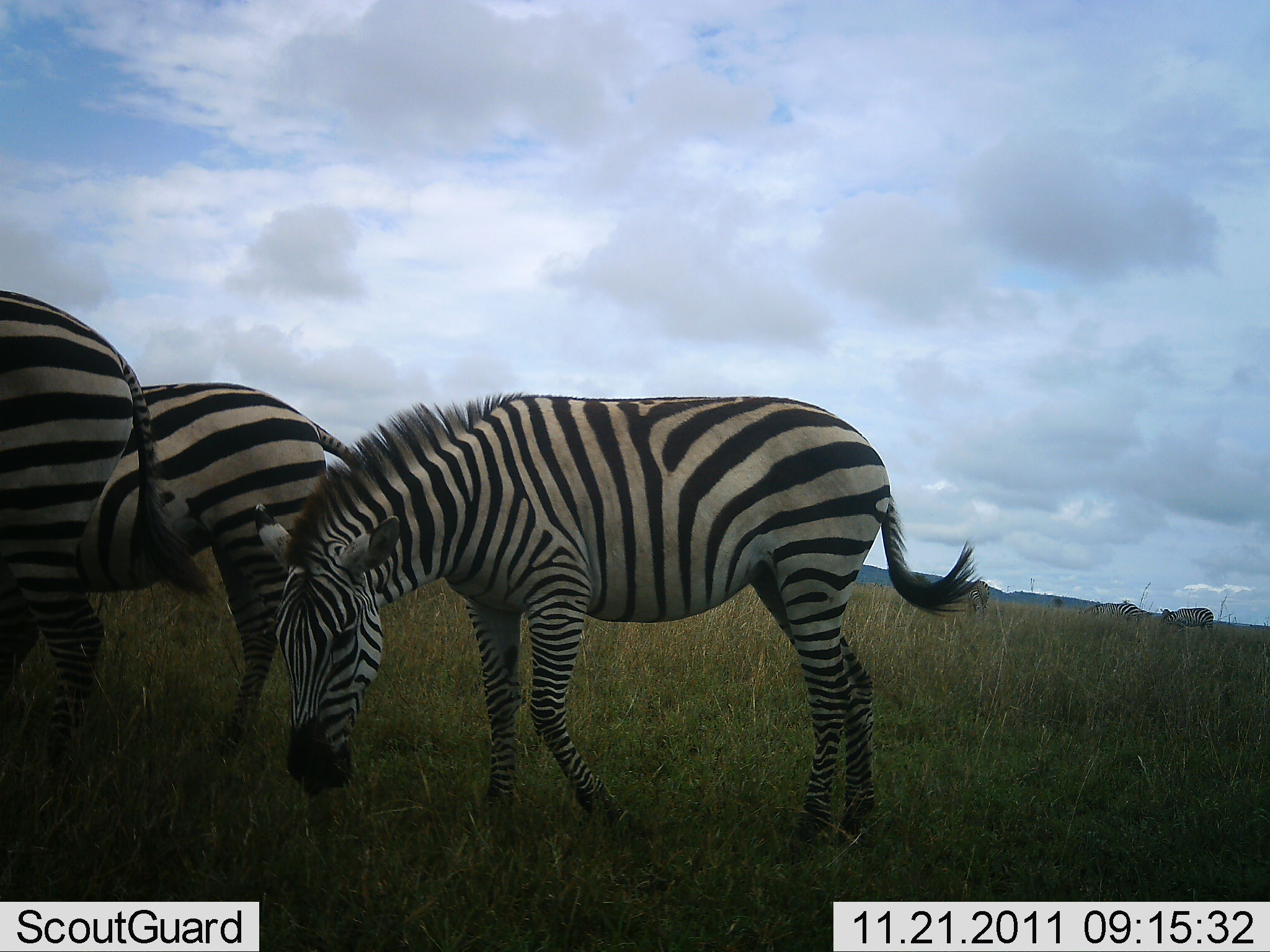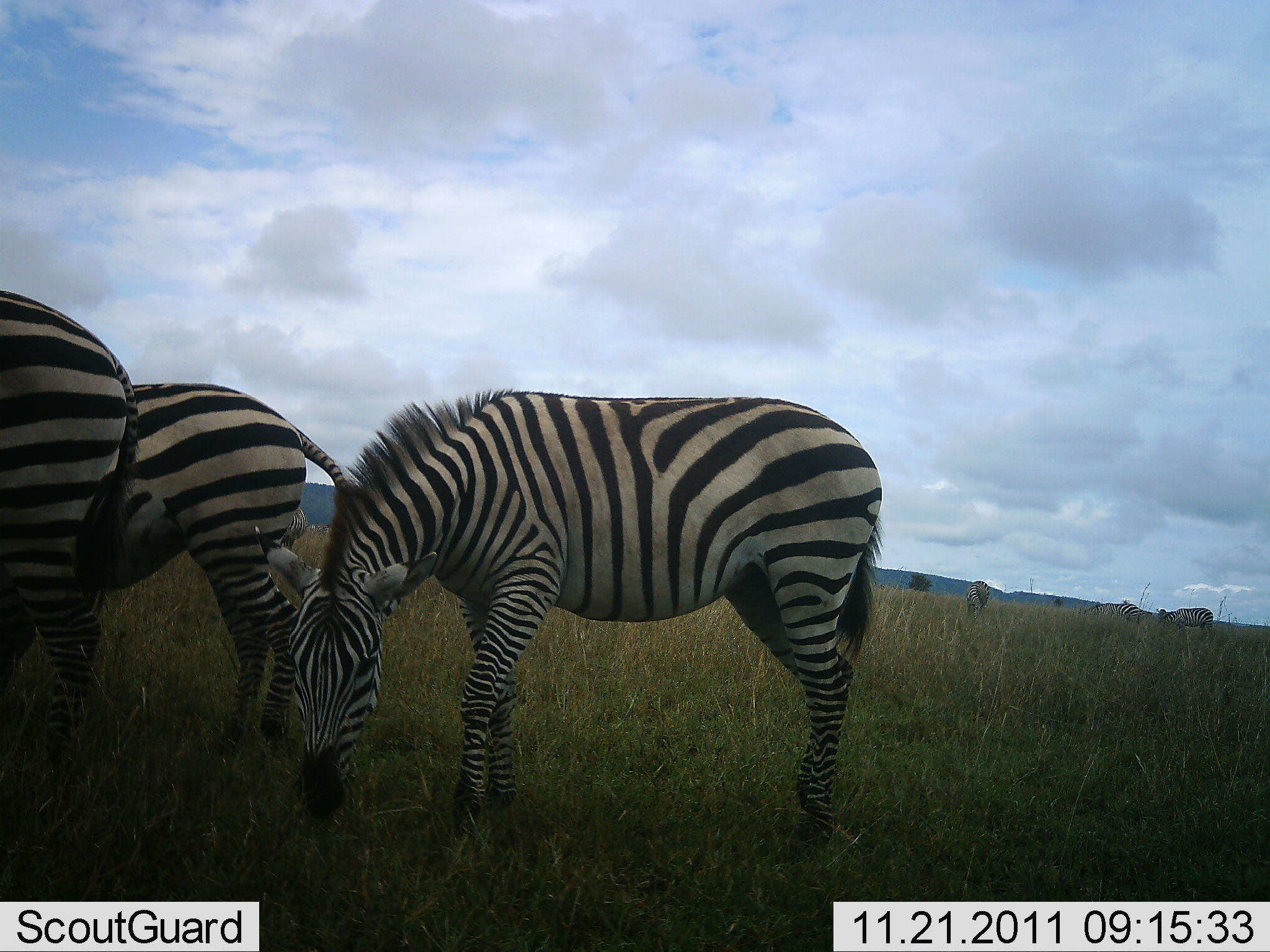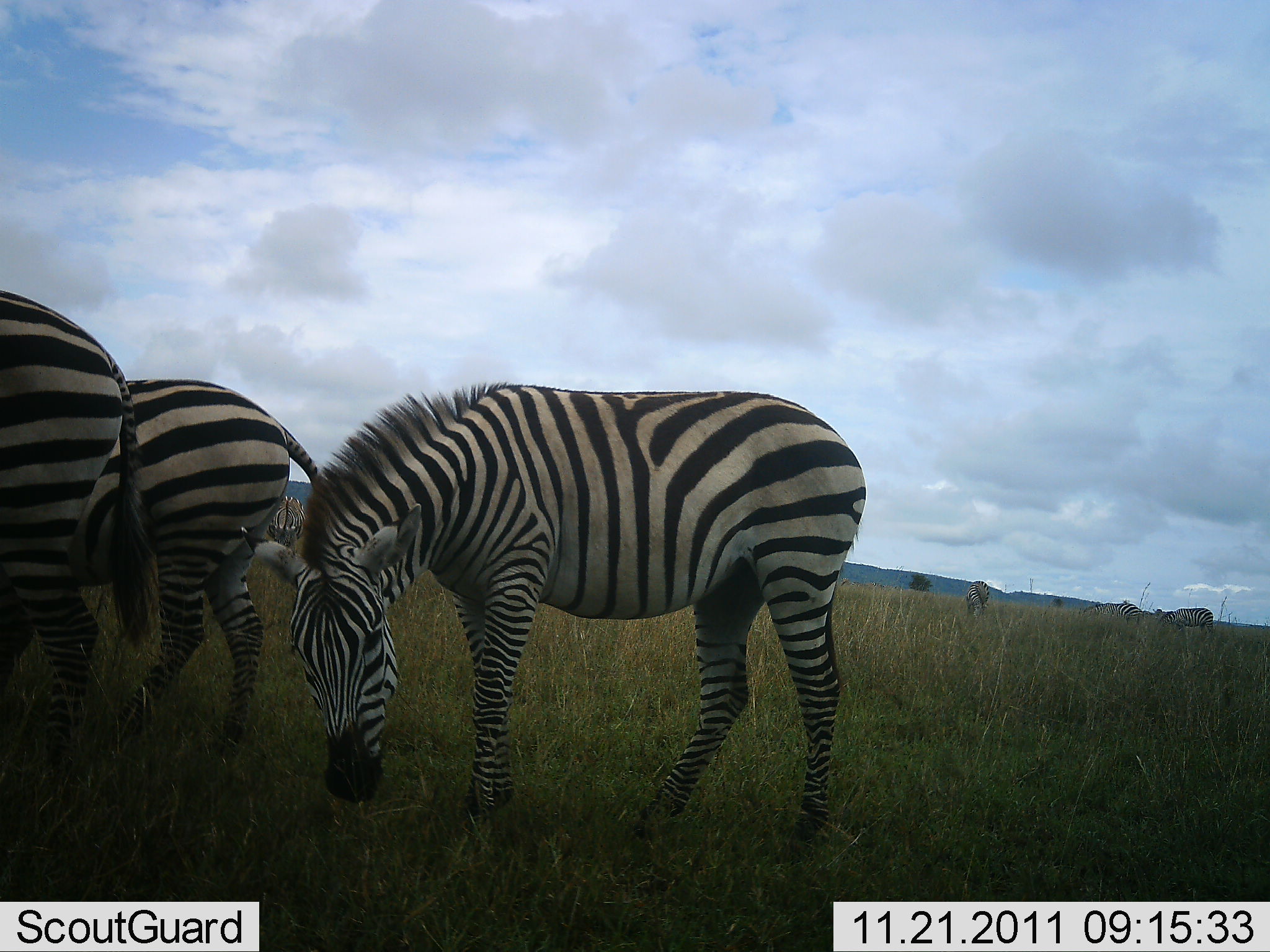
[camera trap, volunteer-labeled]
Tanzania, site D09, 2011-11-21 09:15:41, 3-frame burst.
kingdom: Animalia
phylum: Chordata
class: Mammalia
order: Perissodactyla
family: Equidae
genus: Equus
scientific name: Equus quagga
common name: plains zebra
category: zebra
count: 4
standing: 7%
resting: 0%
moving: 29%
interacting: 0%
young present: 0%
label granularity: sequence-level